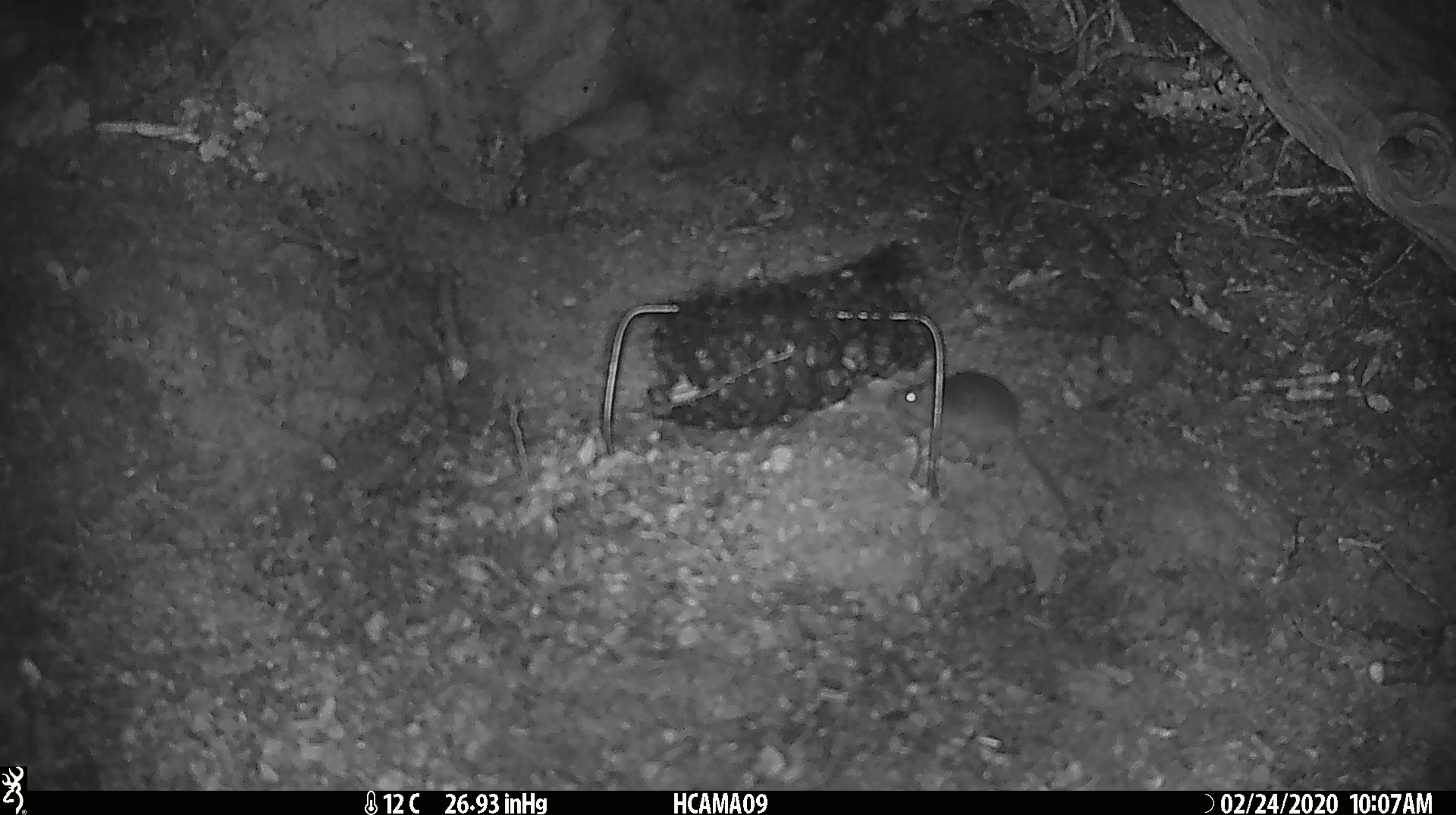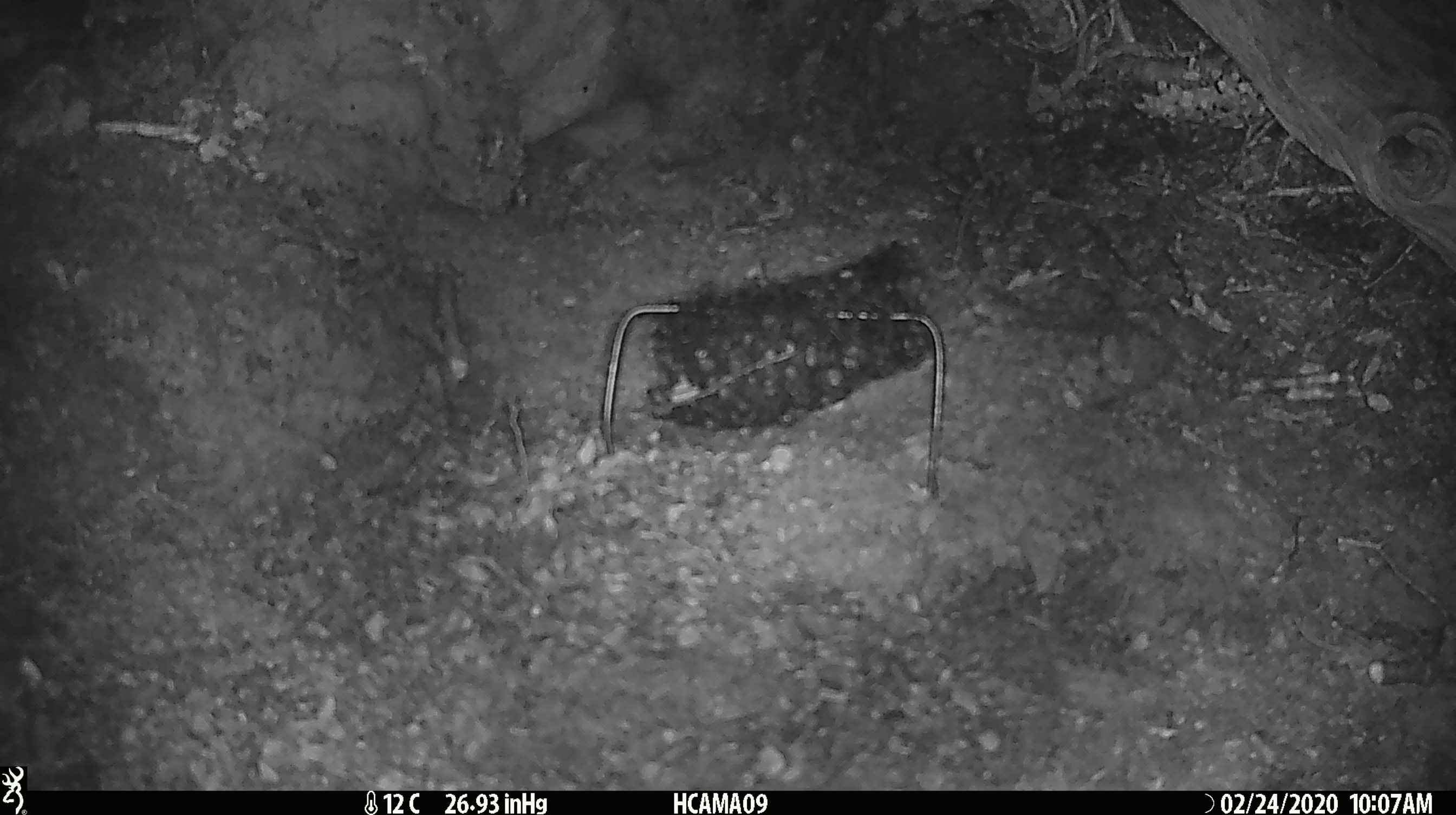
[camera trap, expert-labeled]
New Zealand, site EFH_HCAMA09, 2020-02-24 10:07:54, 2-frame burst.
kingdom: Animalia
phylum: Chordata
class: Mammalia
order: Rodentia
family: Muridae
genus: Mus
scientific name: Mus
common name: mouse